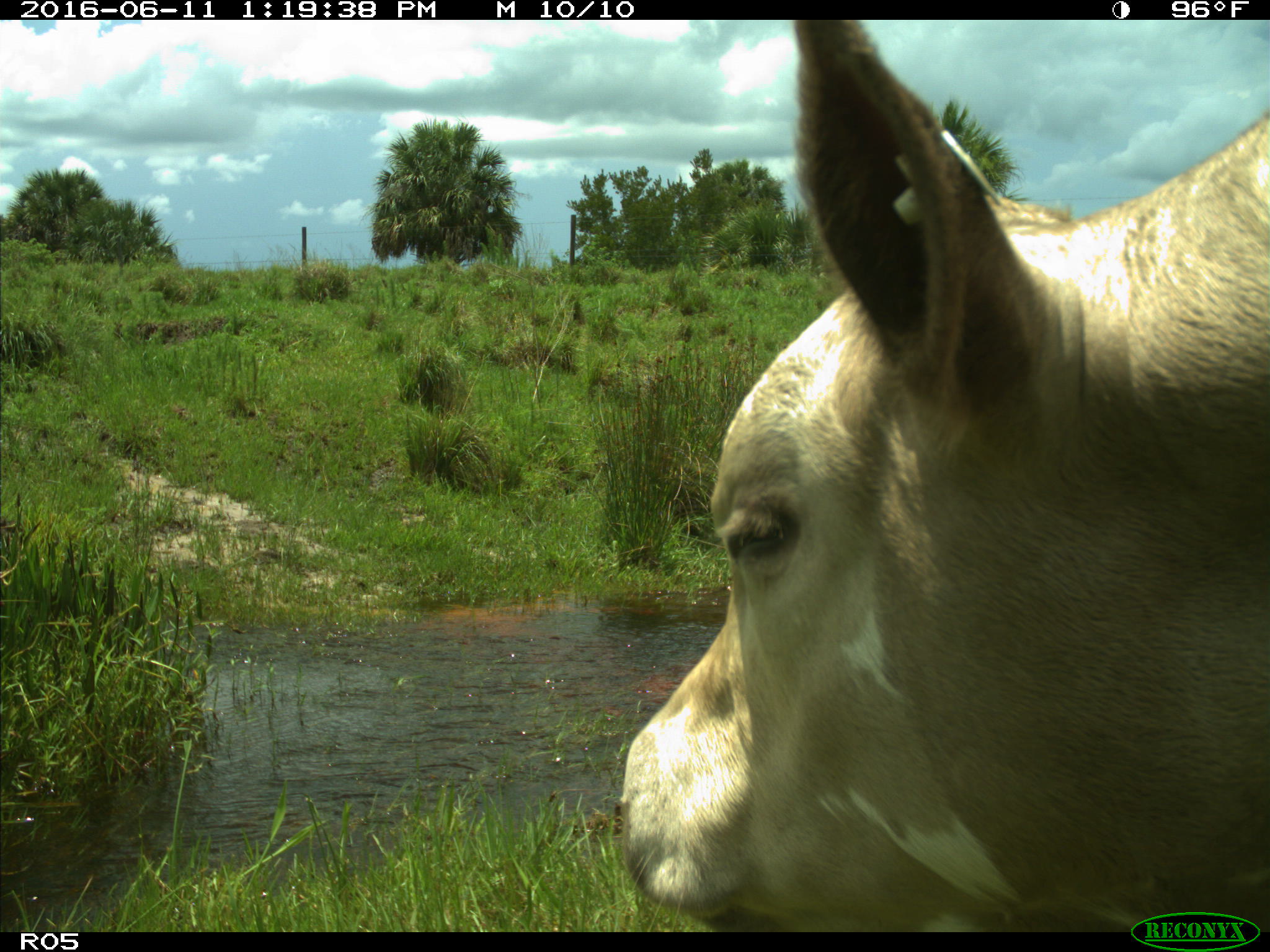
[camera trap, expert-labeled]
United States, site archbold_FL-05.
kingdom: Animalia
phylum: Chordata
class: Mammalia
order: Artiodactyla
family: Bovidae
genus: Bos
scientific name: Bos taurus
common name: domestic cow